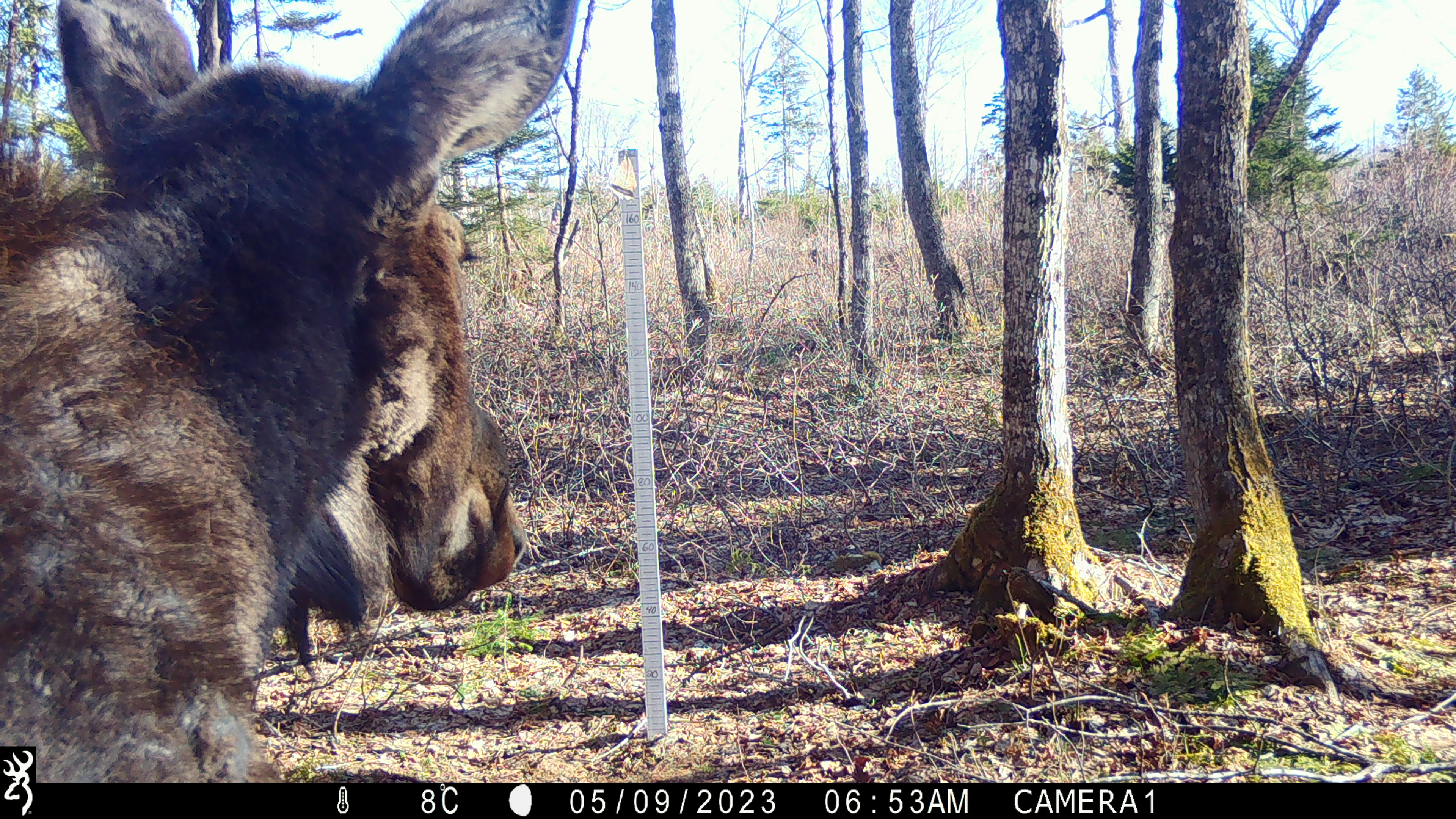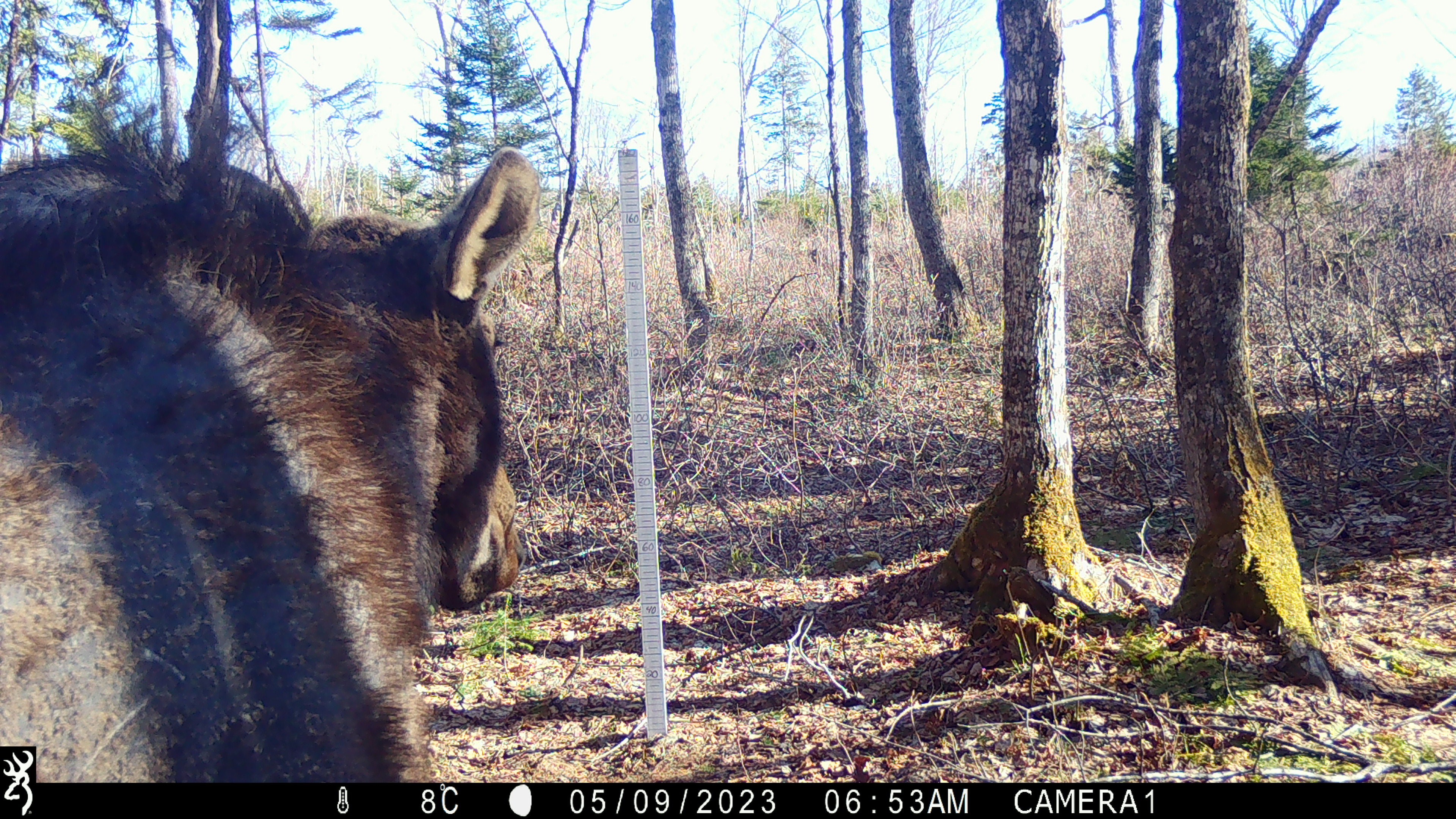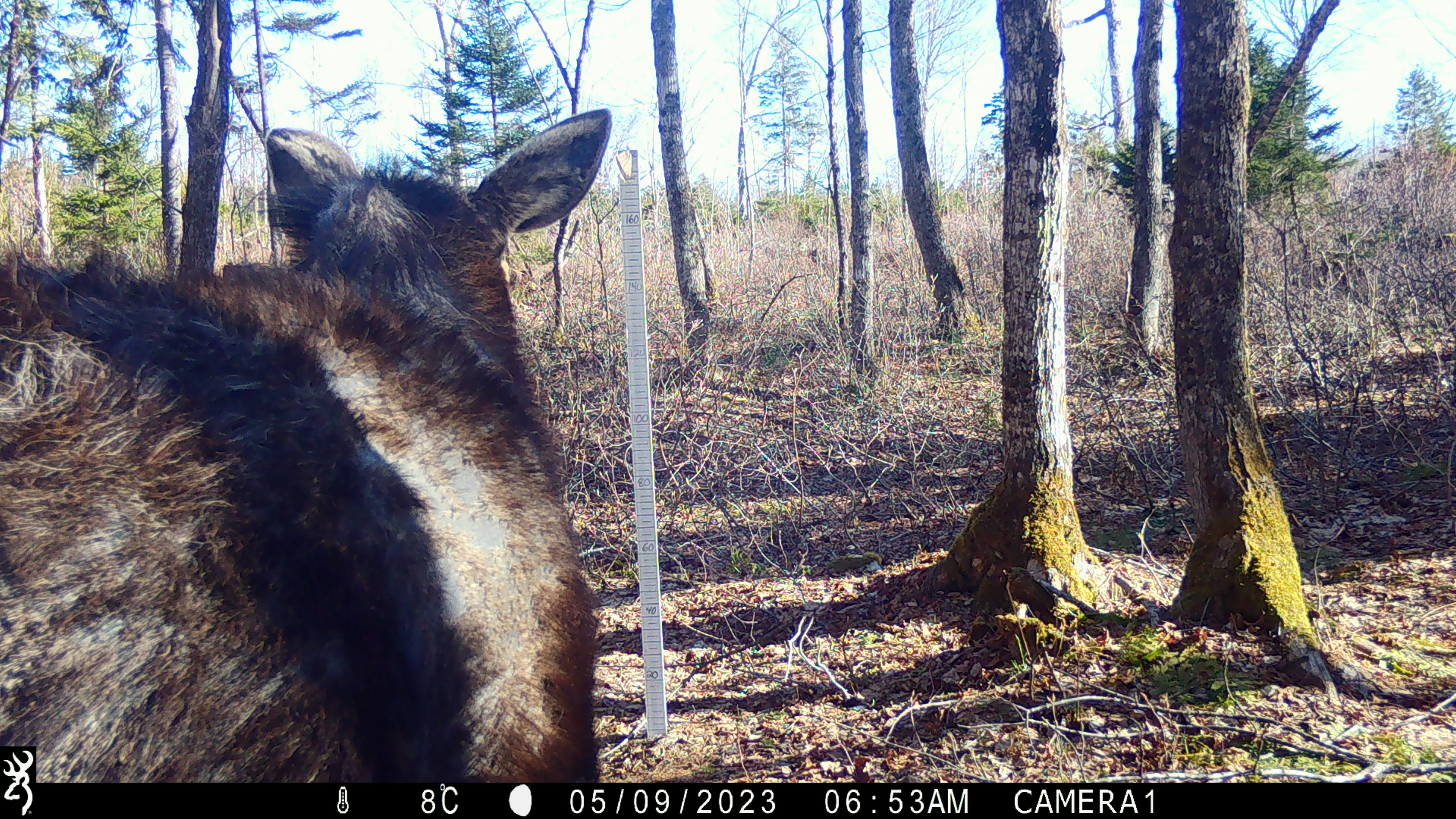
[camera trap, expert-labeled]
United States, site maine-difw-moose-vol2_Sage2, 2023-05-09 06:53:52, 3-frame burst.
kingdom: Animalia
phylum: Chordata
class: Mammalia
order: Artiodactyla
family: Cervidae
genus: Alces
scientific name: Alces alces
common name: moose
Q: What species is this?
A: Moose (Alces alces).